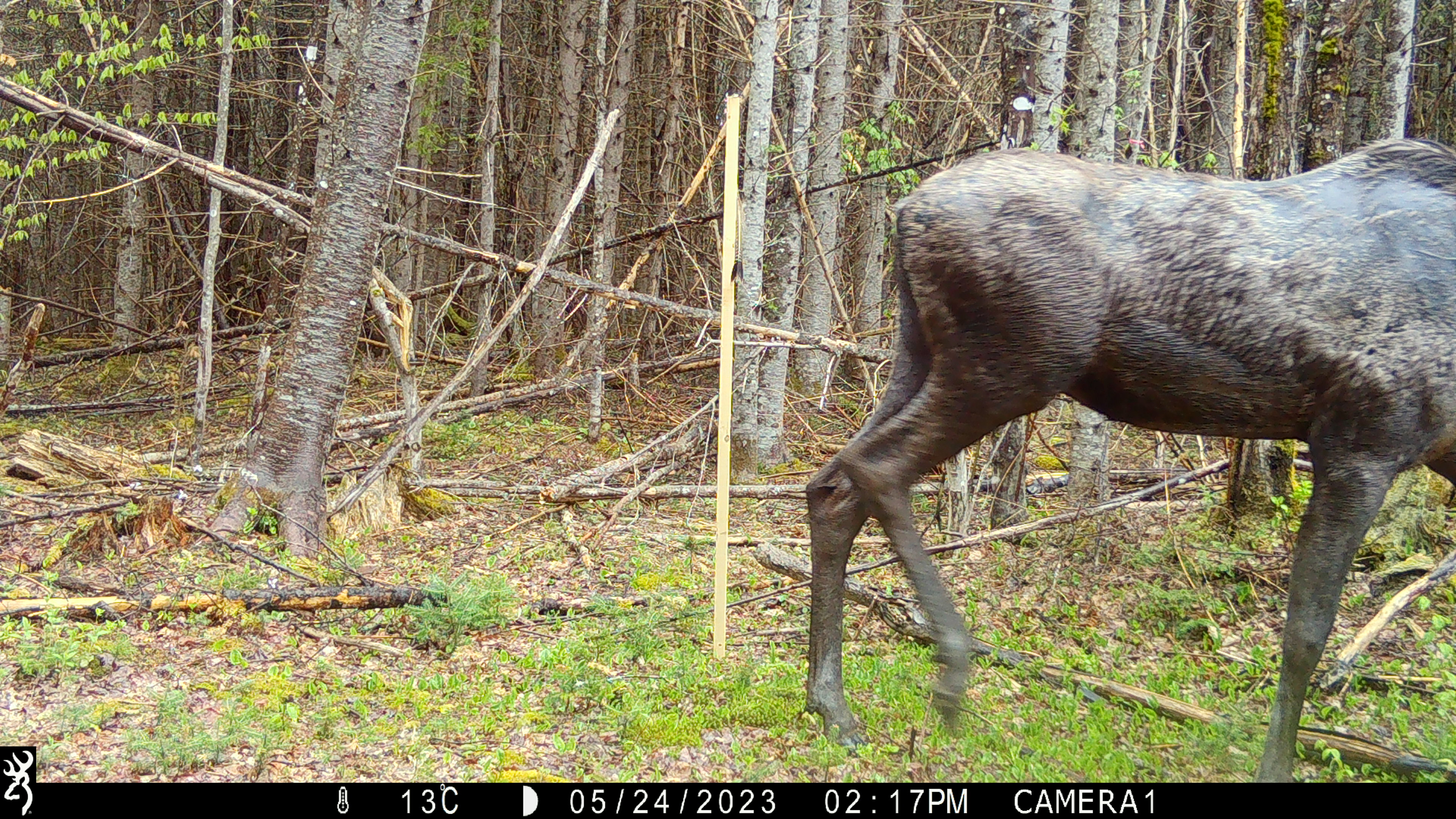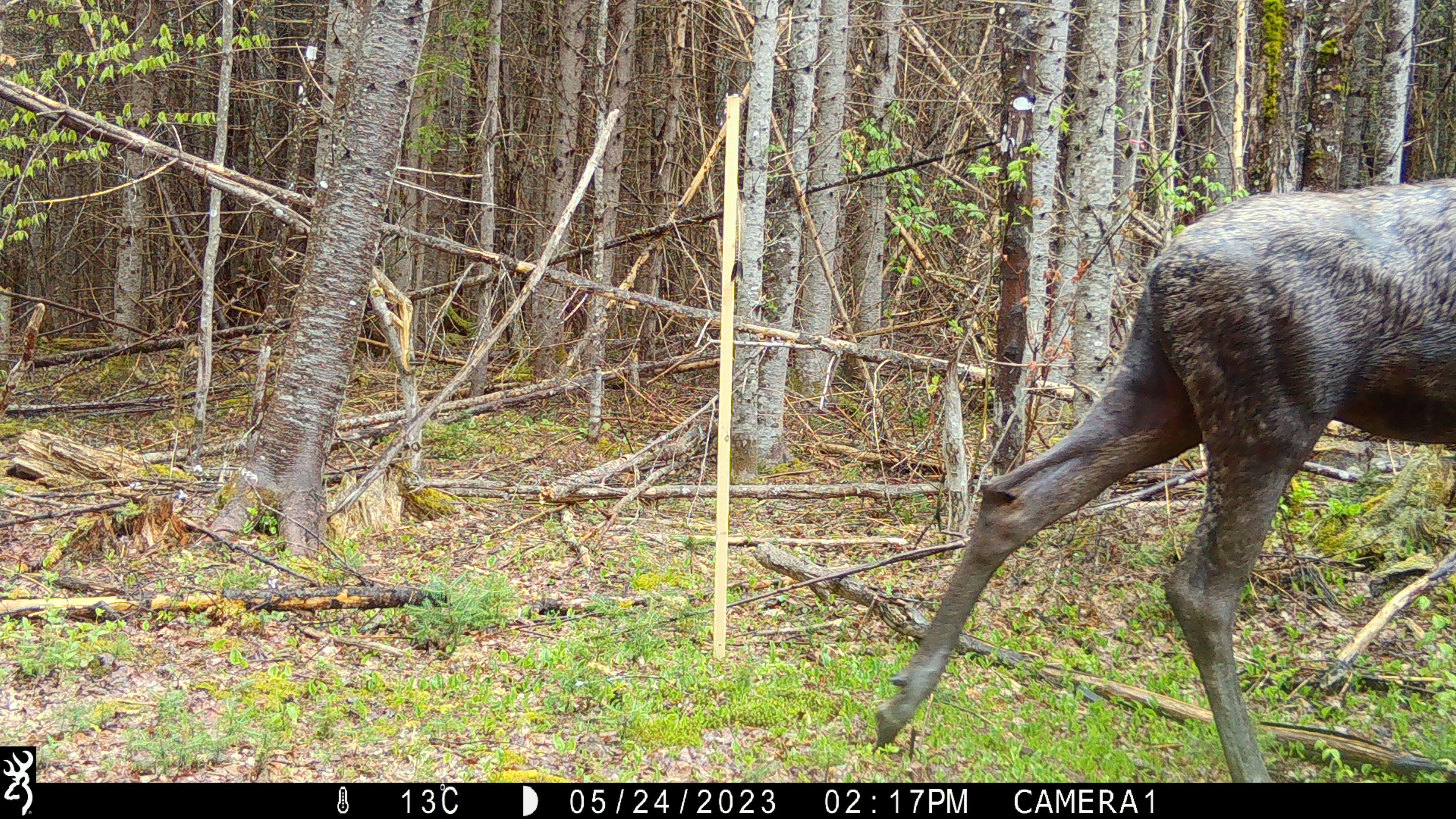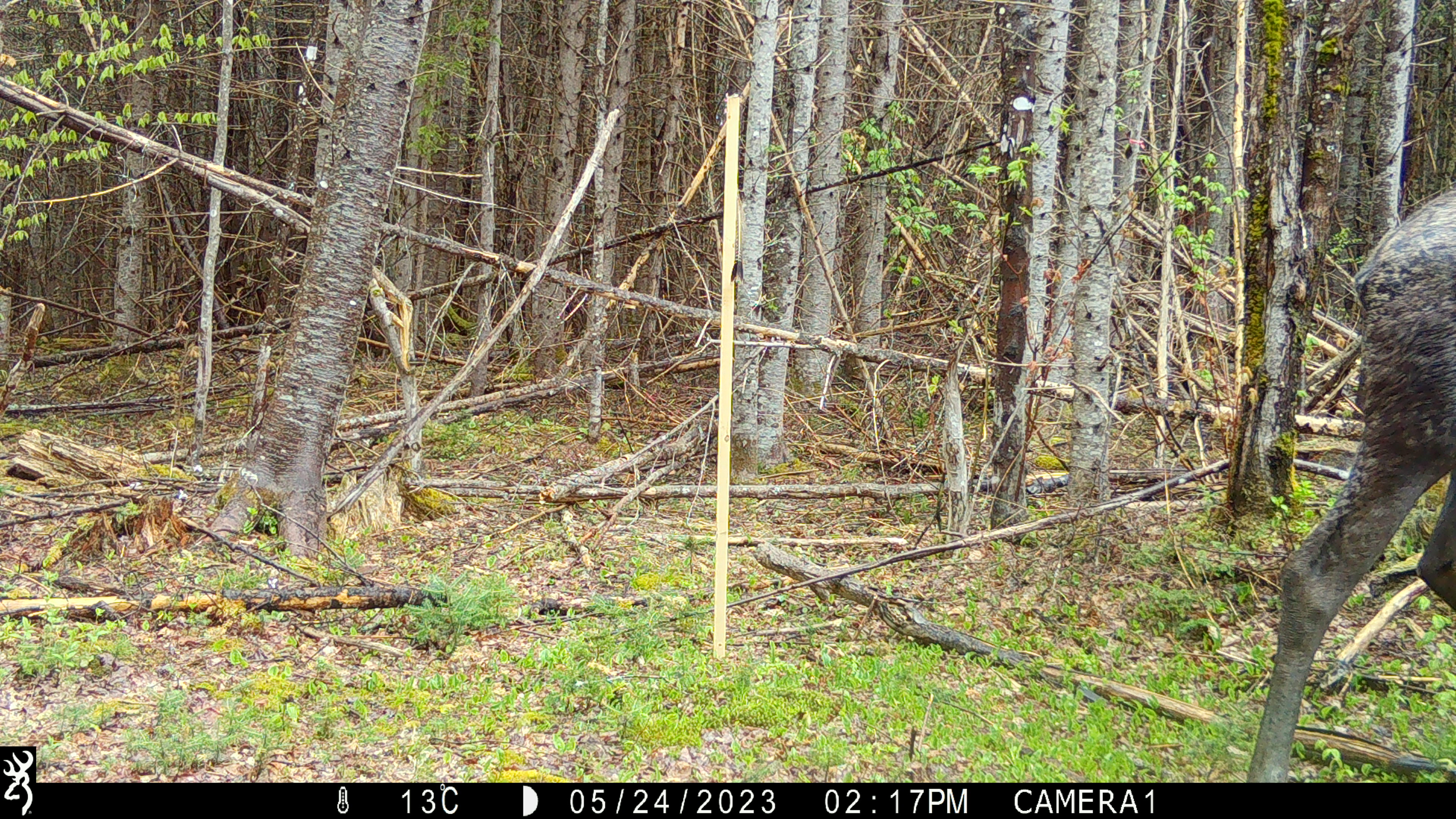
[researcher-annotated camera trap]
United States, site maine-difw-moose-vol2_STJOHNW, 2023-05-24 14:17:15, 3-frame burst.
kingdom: Animalia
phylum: Chordata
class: Mammalia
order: Artiodactyla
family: Cervidae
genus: Alces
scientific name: Alces alces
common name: moose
Moose (Alces alces).